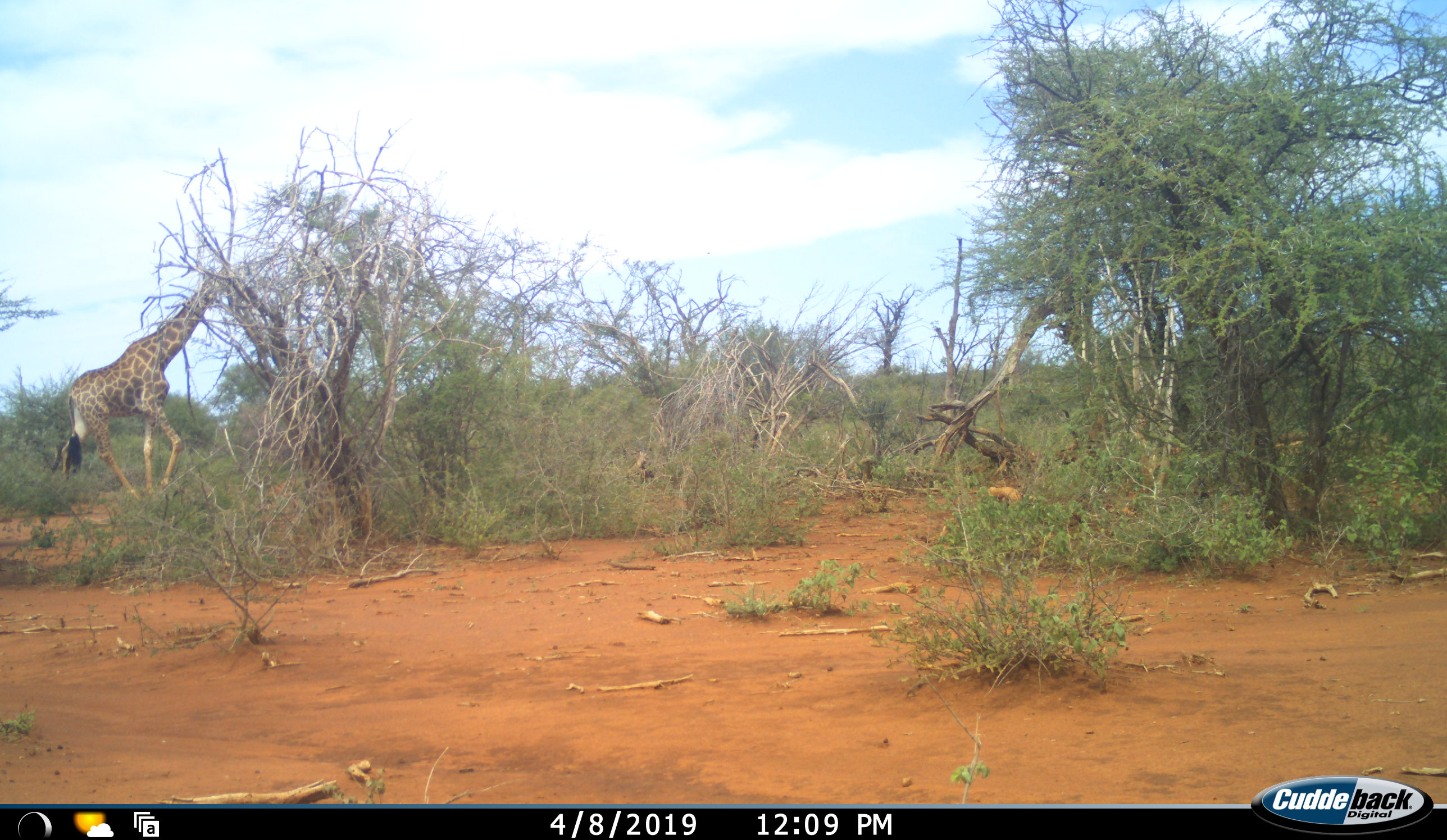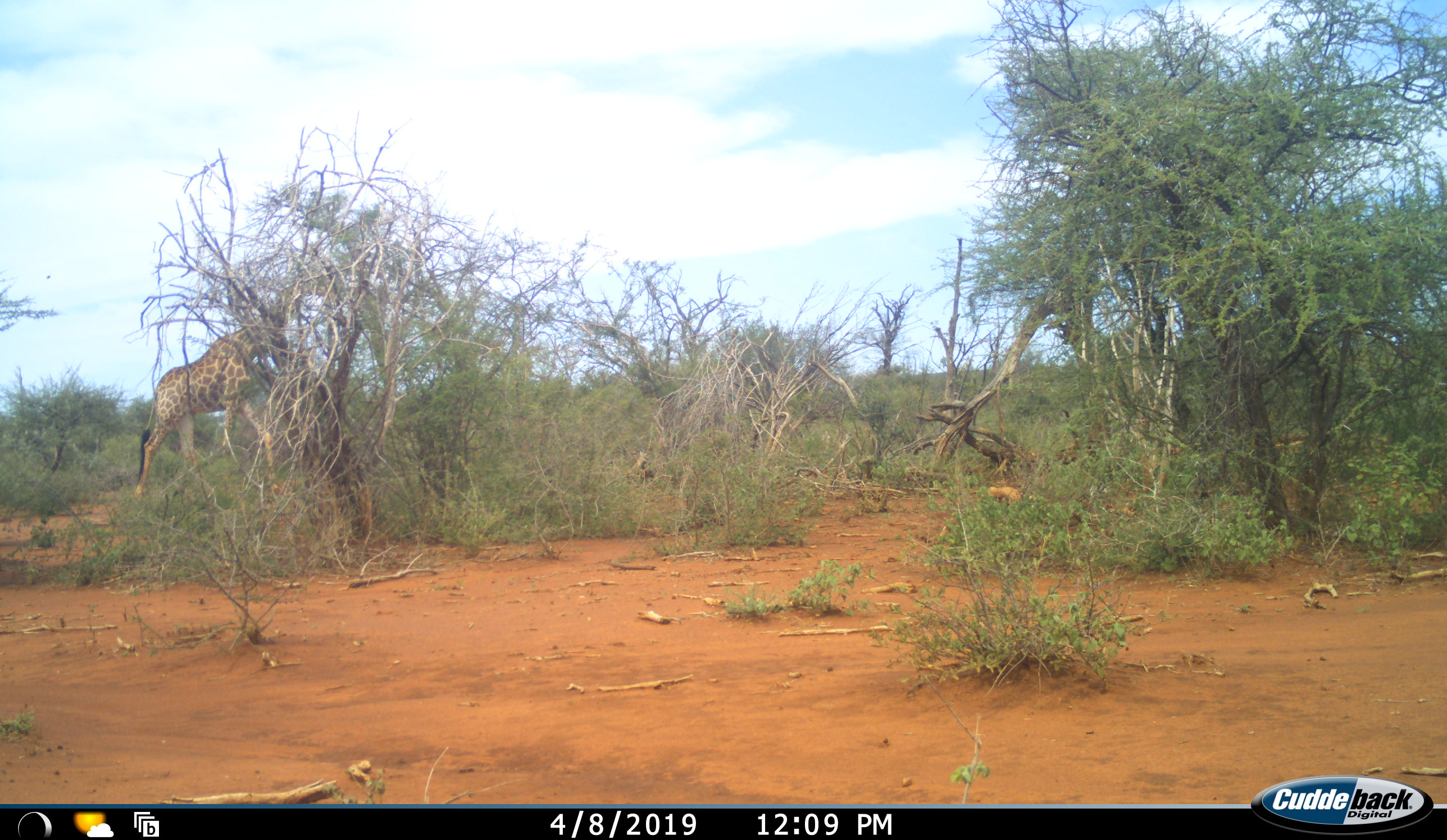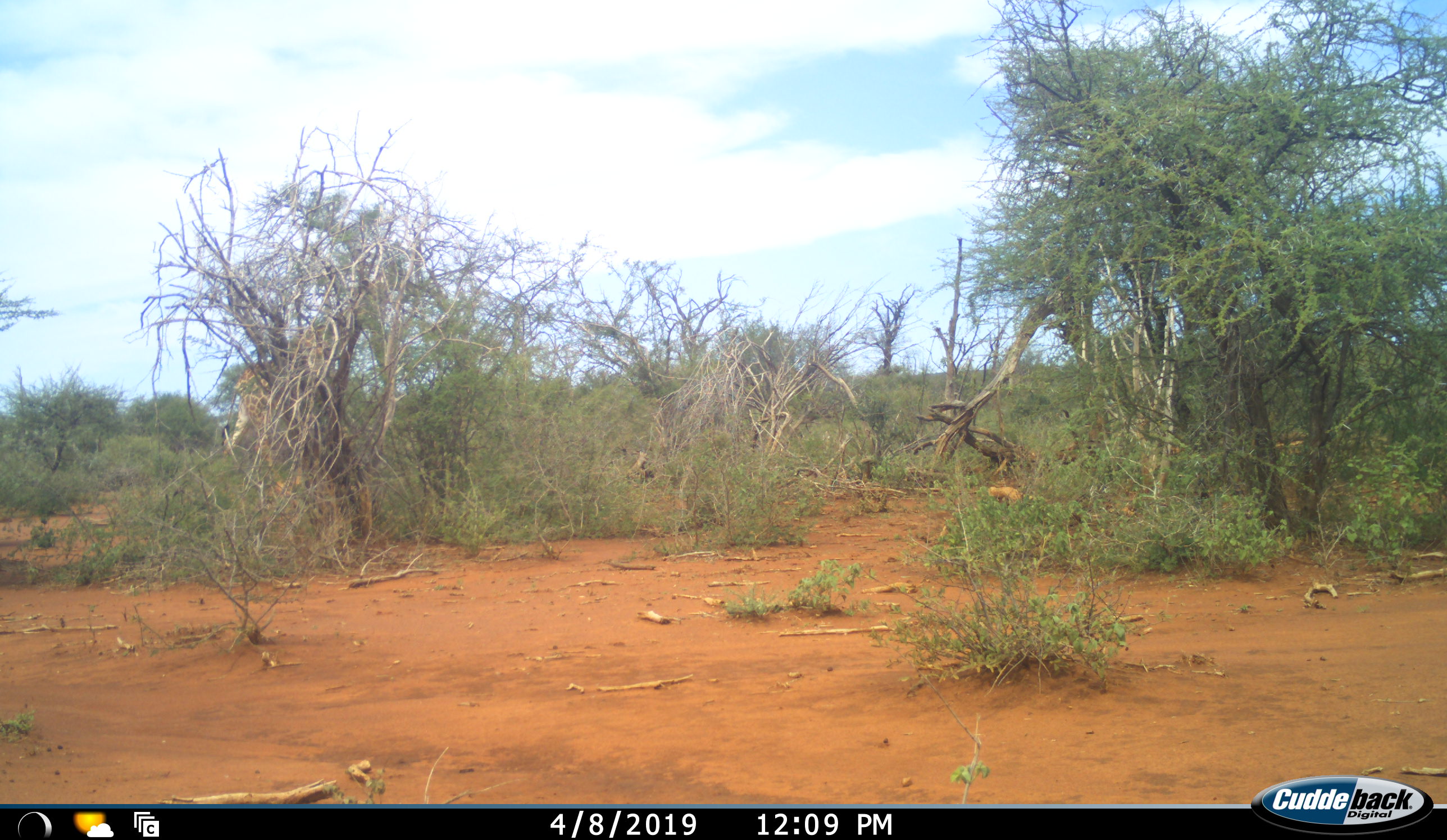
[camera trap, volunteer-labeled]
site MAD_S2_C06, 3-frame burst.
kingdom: Animalia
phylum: Chordata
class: Mammalia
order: Artiodactyla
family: Giraffidae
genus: Giraffa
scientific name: Giraffa camelopardalis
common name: giraffe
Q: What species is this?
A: Giraffe (Giraffa camelopardalis).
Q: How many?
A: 1.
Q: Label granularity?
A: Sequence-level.